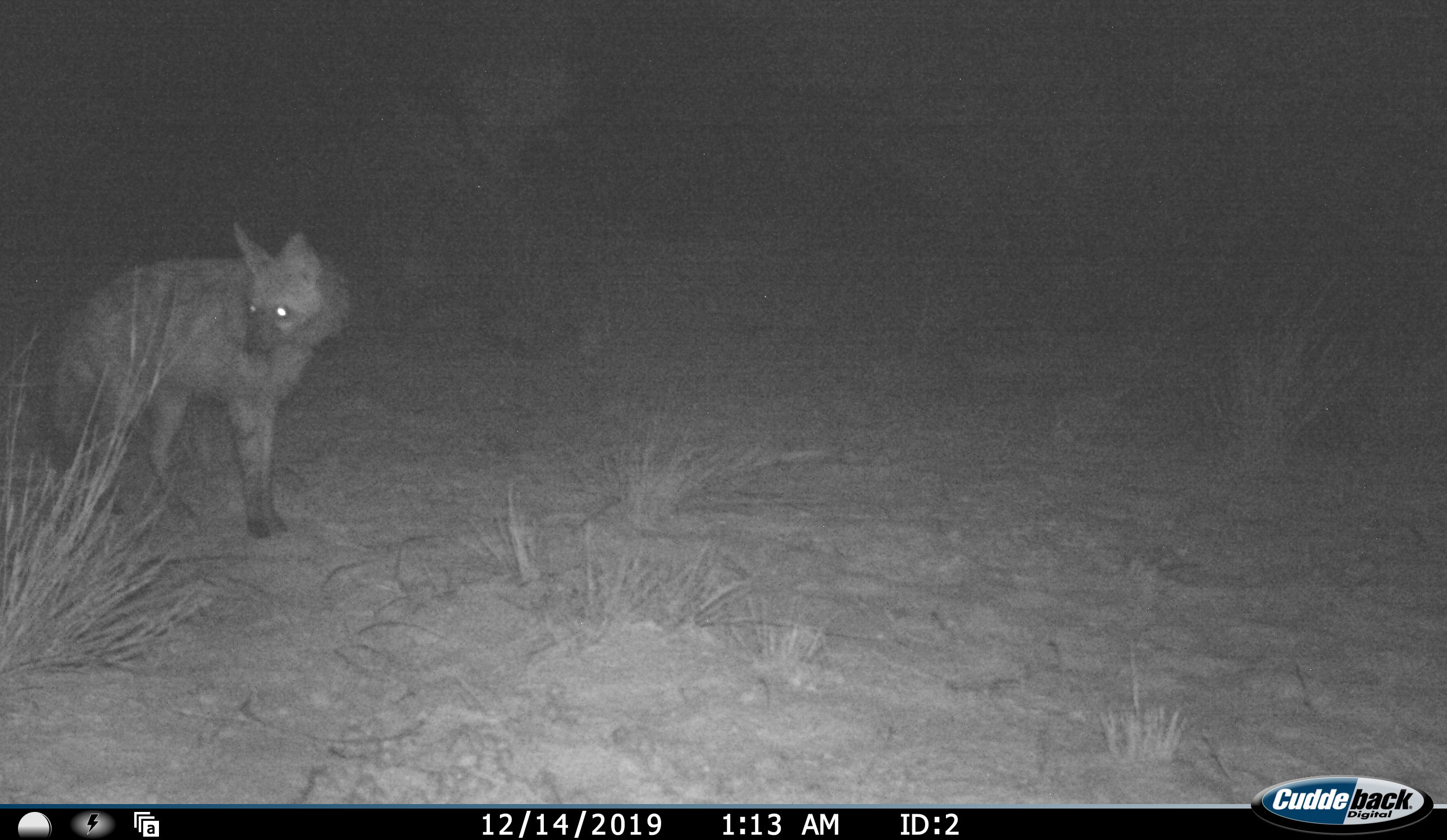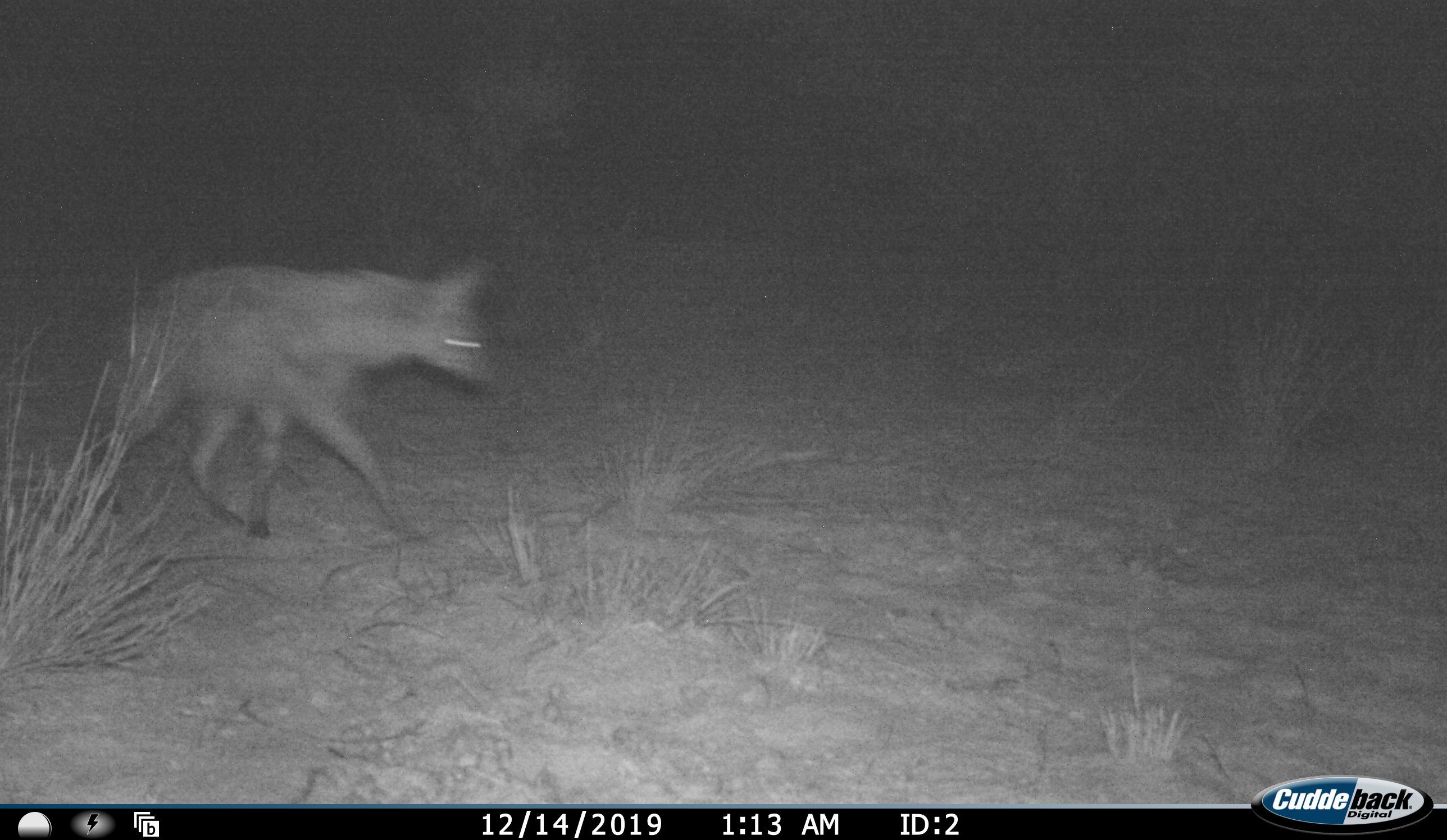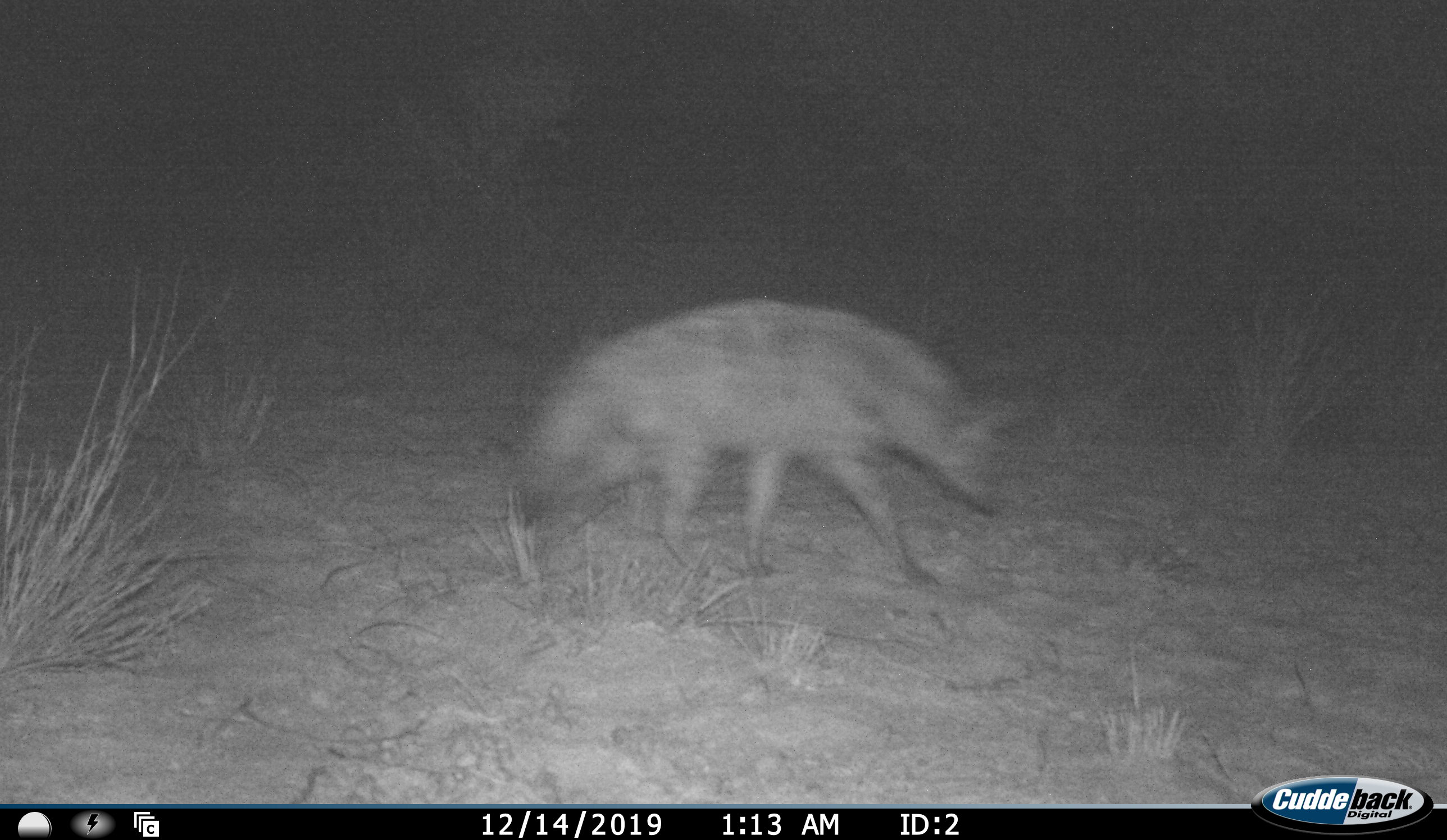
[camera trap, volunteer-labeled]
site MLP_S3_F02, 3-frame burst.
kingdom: Animalia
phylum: Chordata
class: Mammalia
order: Carnivora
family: Hyaenidae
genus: Proteles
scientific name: Proteles cristatus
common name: aardwolf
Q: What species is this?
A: Aardwolf (Proteles cristatus).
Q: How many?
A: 1.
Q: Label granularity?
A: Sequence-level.